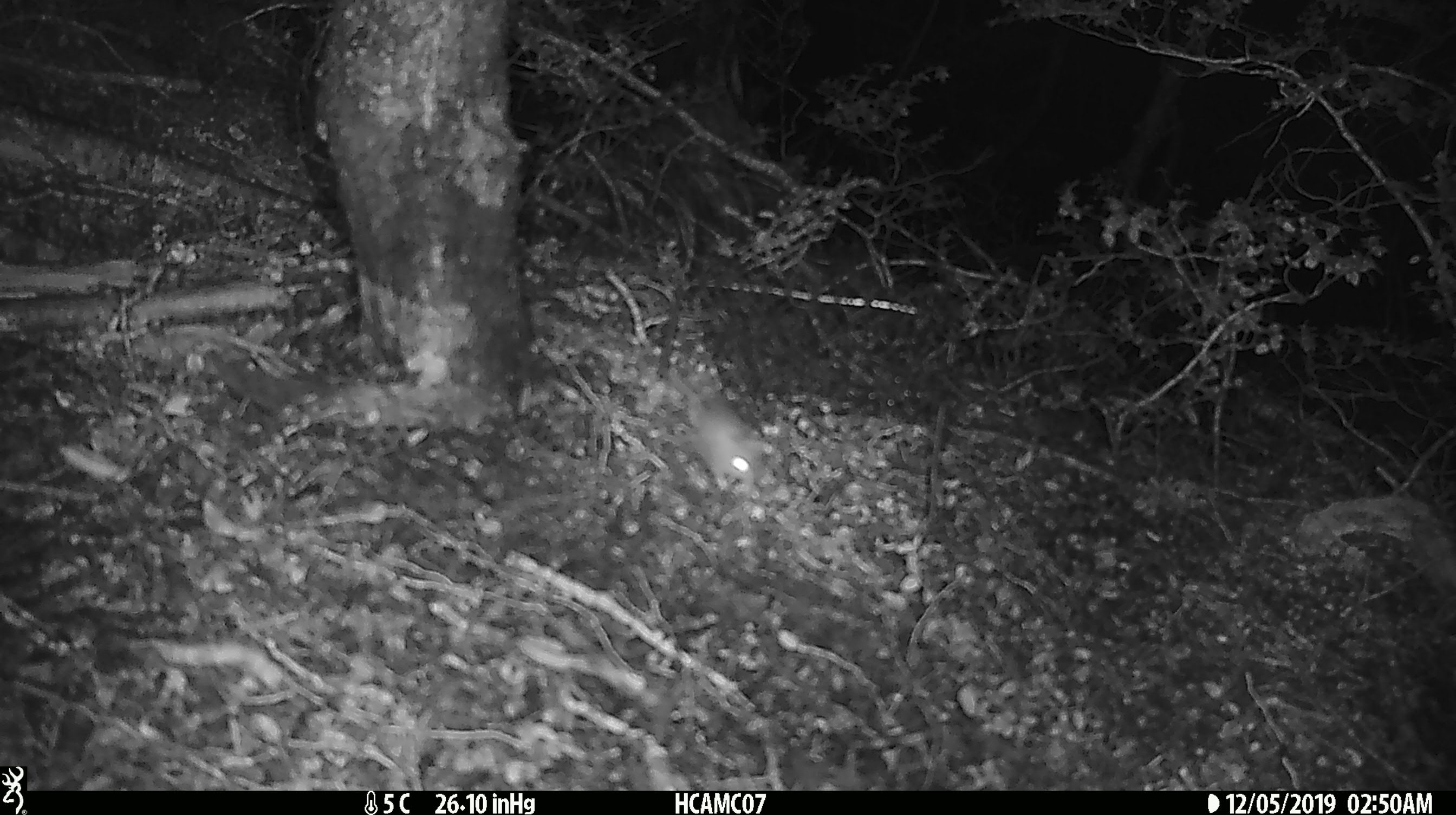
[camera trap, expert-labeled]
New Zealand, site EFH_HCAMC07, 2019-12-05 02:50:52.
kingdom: Animalia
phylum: Chordata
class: Mammalia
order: Rodentia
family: Muridae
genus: Mus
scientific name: Mus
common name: mouse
Mouse (Mus).